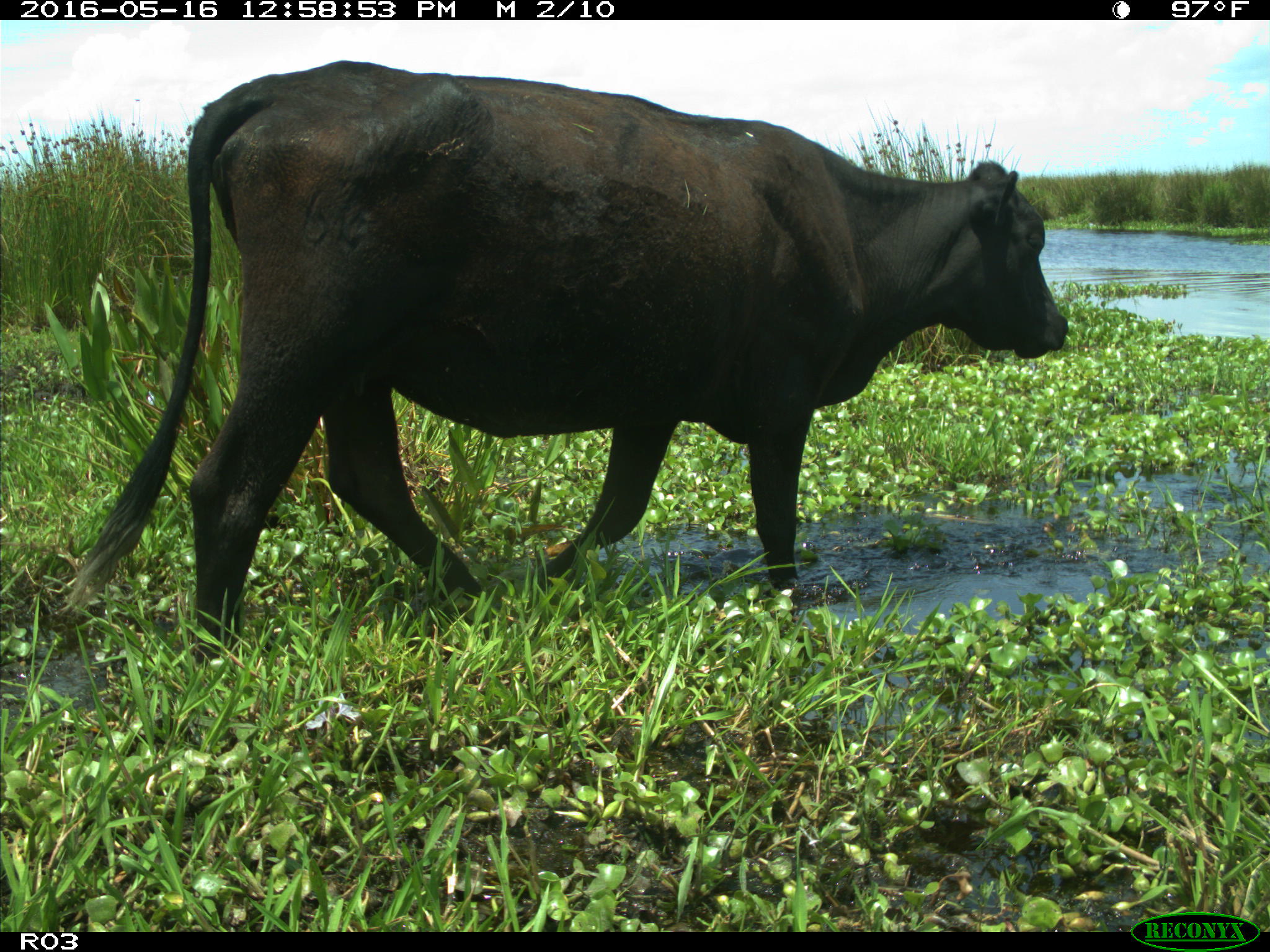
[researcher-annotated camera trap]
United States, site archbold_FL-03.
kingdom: Animalia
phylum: Chordata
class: Mammalia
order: Artiodactyla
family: Bovidae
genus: Bos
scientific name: Bos taurus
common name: domestic cow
Bos taurus (domestic cow).